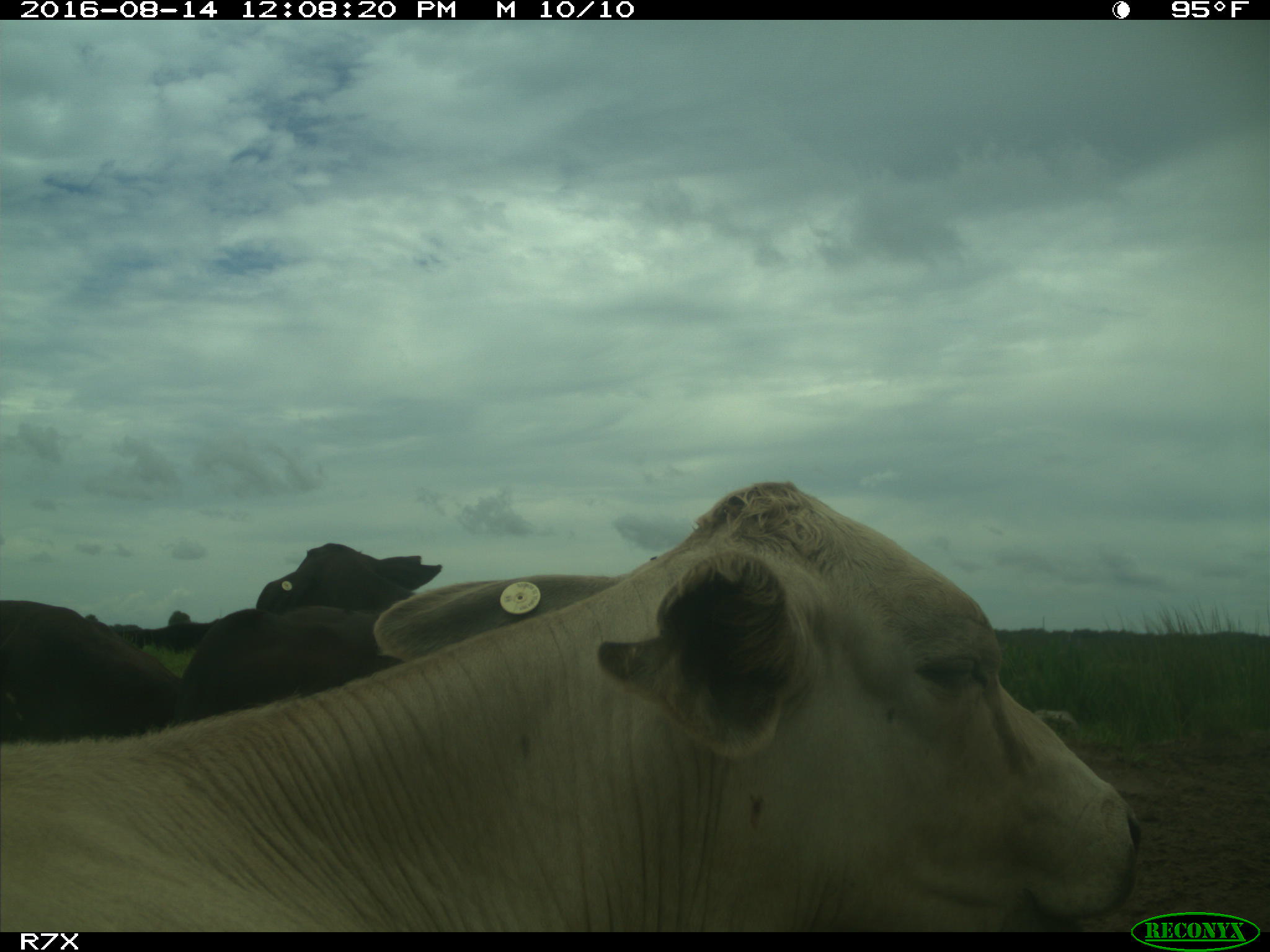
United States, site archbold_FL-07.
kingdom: Animalia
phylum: Chordata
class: Mammalia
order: Artiodactyla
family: Bovidae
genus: Bos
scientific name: Bos taurus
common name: domestic cow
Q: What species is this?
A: Bos taurus (domestic cow).